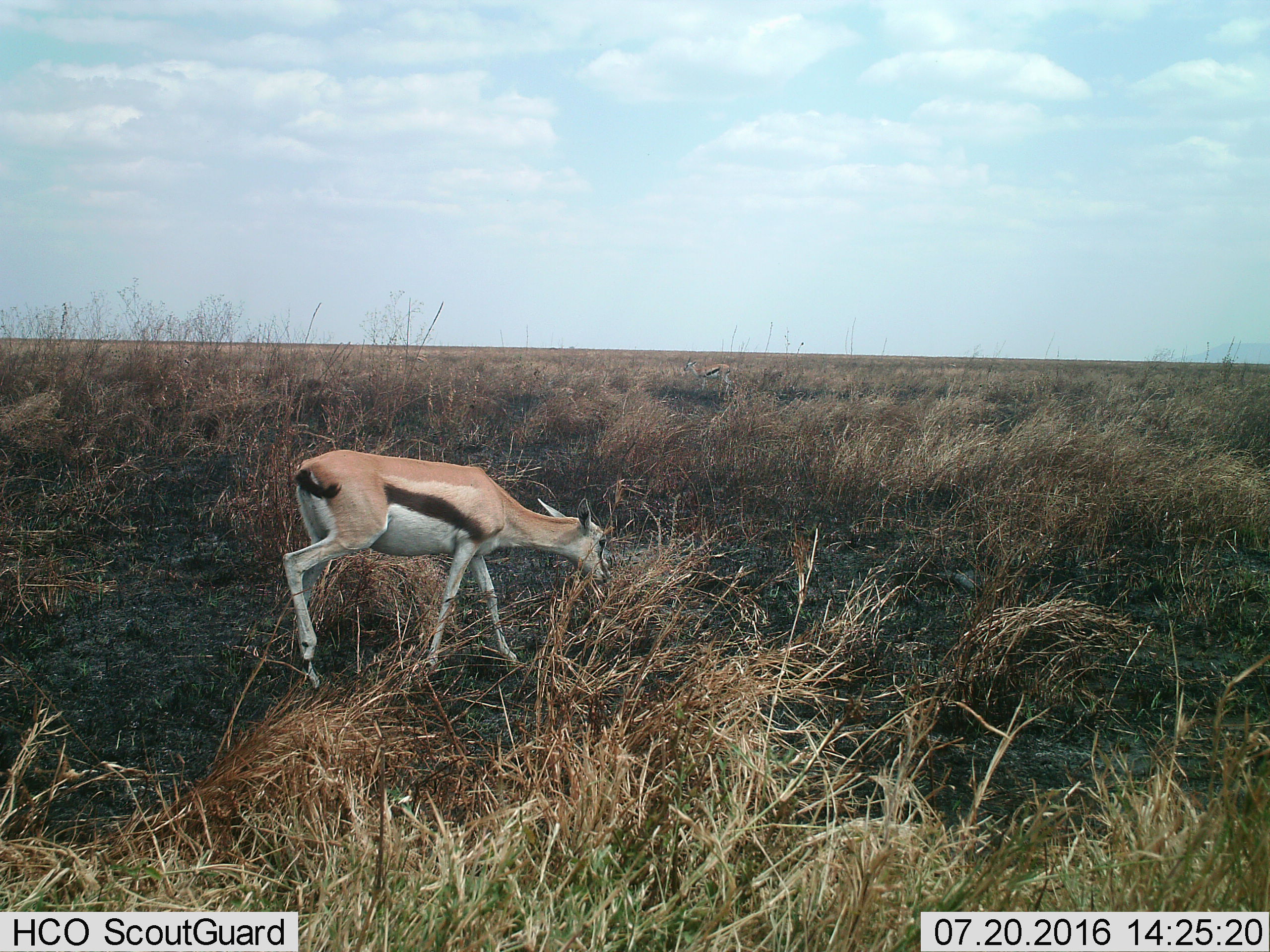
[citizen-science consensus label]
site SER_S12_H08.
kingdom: Animalia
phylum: Chordata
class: Mammalia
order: Artiodactyla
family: Bovidae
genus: Eudorcas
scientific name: Eudorcas thomsonii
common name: thomson's gazelle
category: gazellethomsons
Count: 3.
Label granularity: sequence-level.